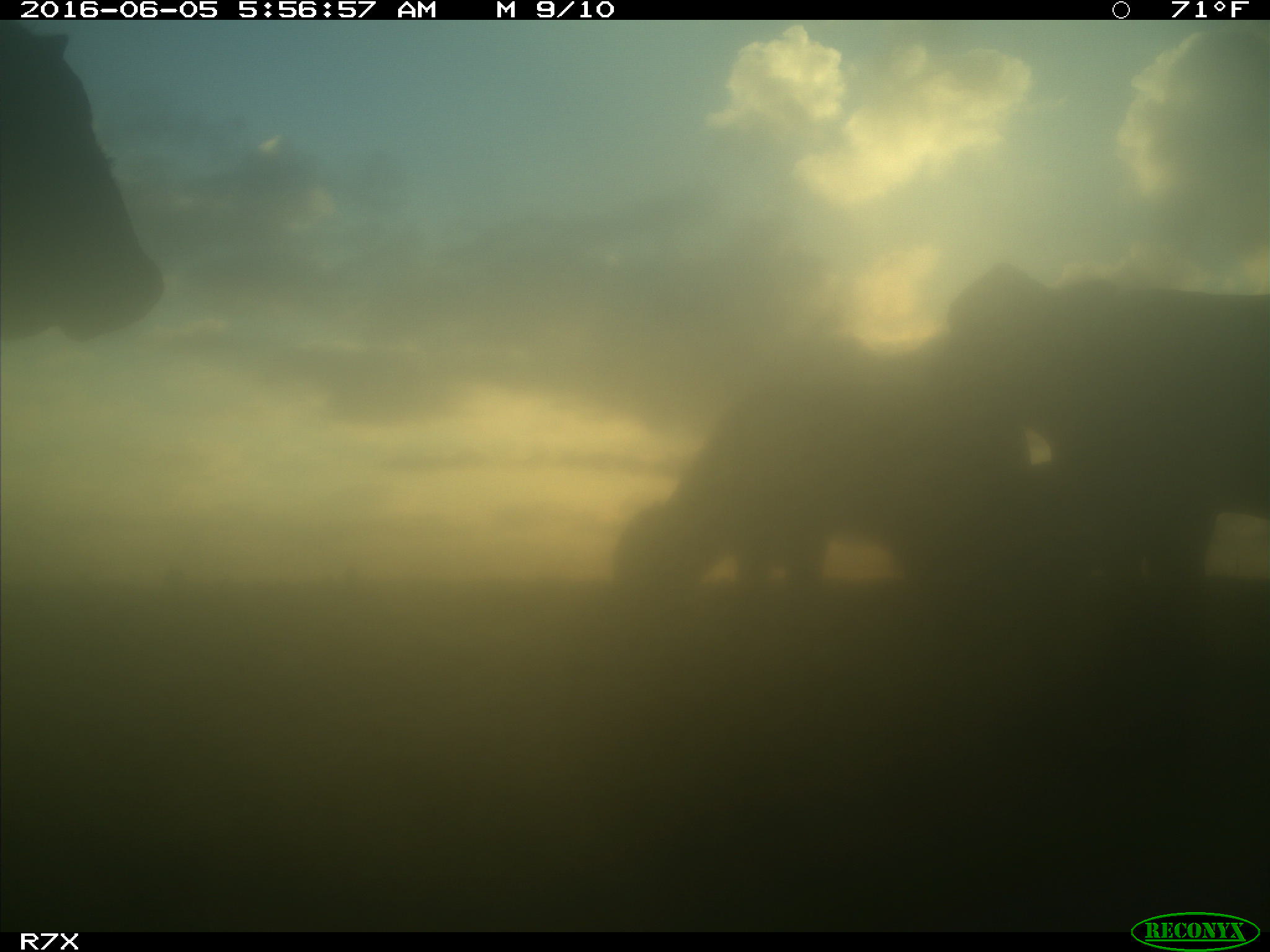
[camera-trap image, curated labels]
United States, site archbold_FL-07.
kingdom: Animalia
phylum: Chordata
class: Mammalia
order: Artiodactyla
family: Bovidae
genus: Bos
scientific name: Bos taurus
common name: domestic cow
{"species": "Bos taurus (domestic cow)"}